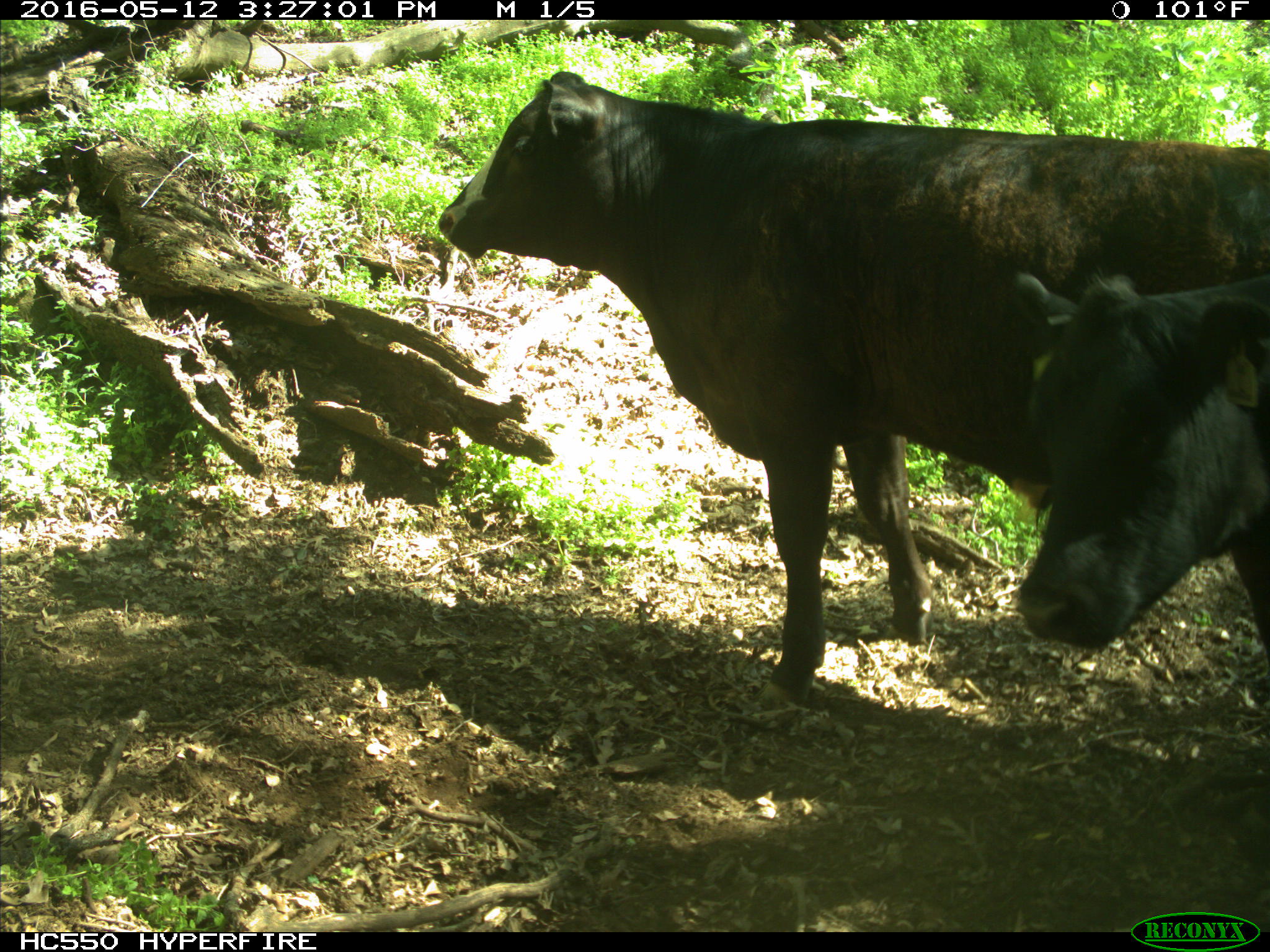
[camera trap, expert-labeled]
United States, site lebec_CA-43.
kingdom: Animalia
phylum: Chordata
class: Mammalia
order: Artiodactyla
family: Bovidae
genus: Bos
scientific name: Bos taurus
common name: domestic cow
Bos taurus (domestic cow).